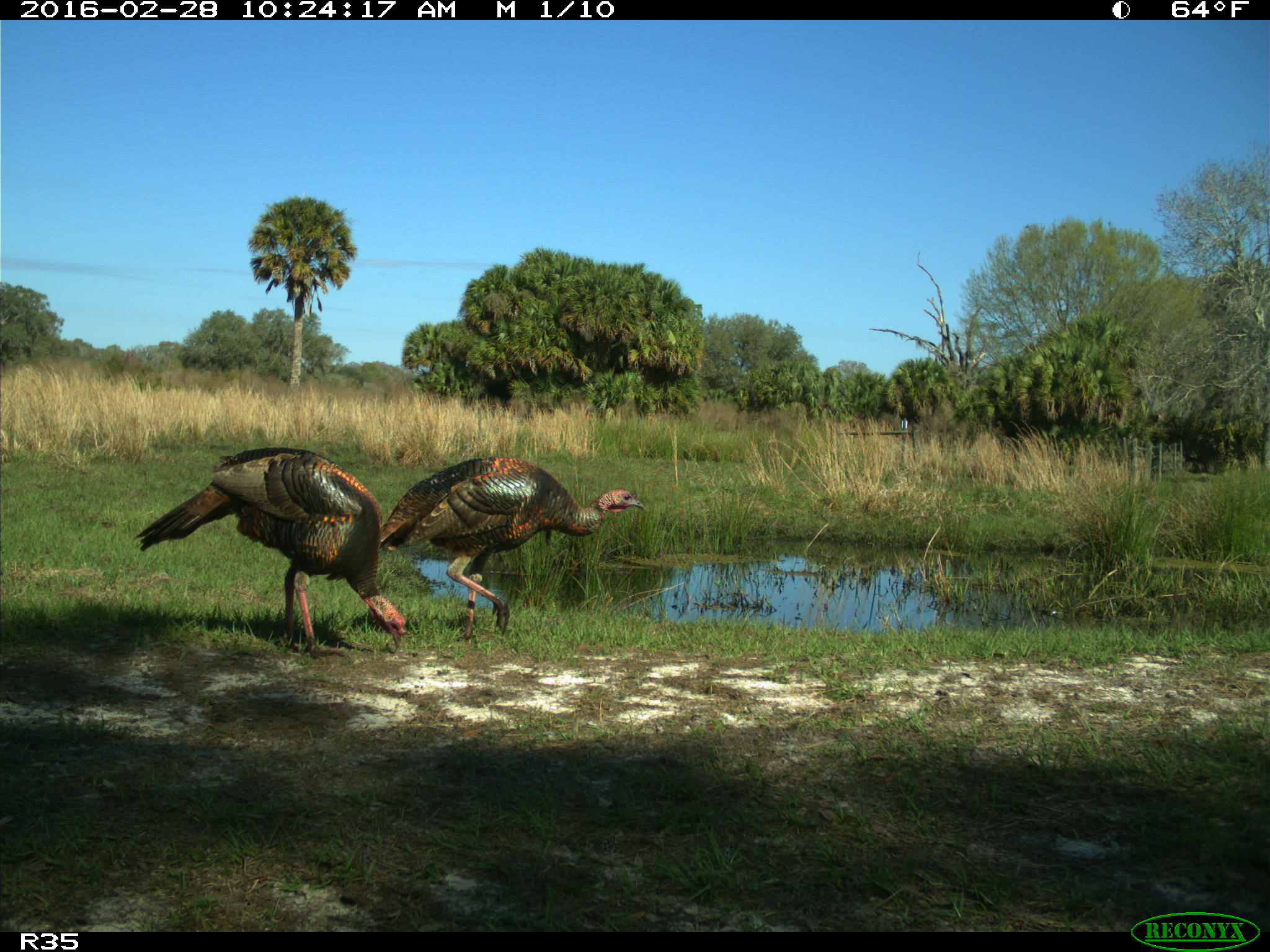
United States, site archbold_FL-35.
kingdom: Animalia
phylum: Chordata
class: Aves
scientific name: Aves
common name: birds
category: unidentified bird